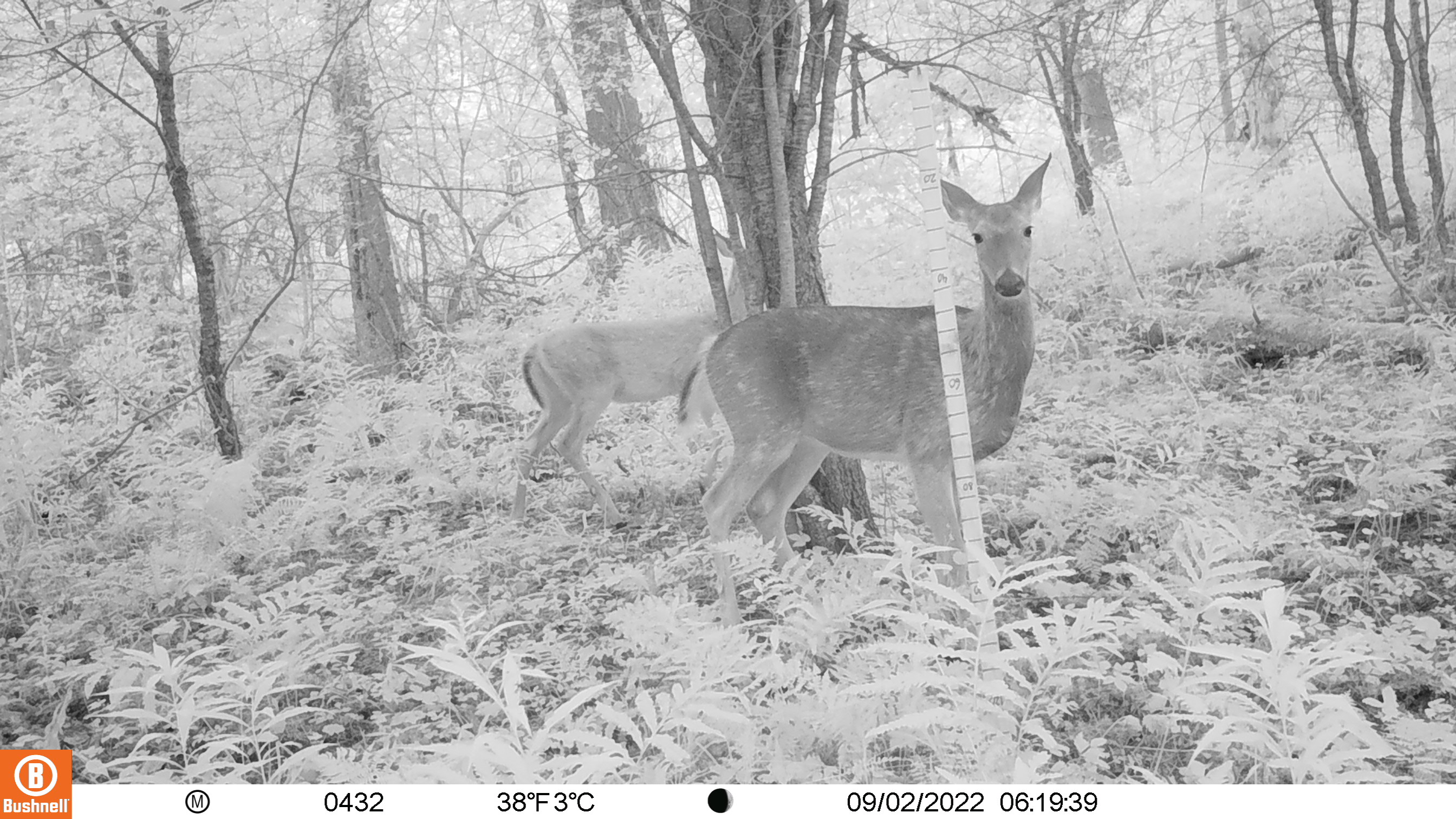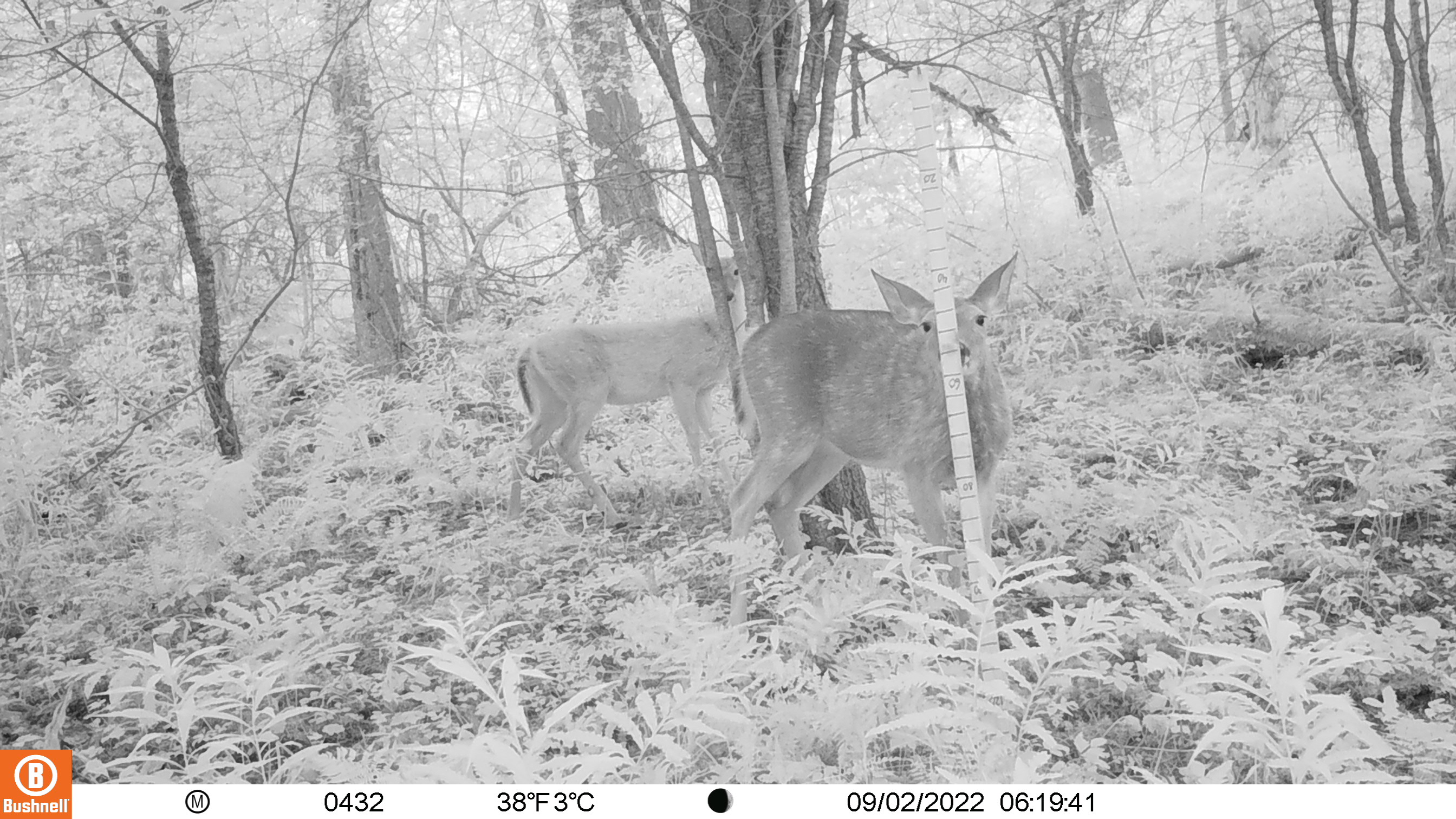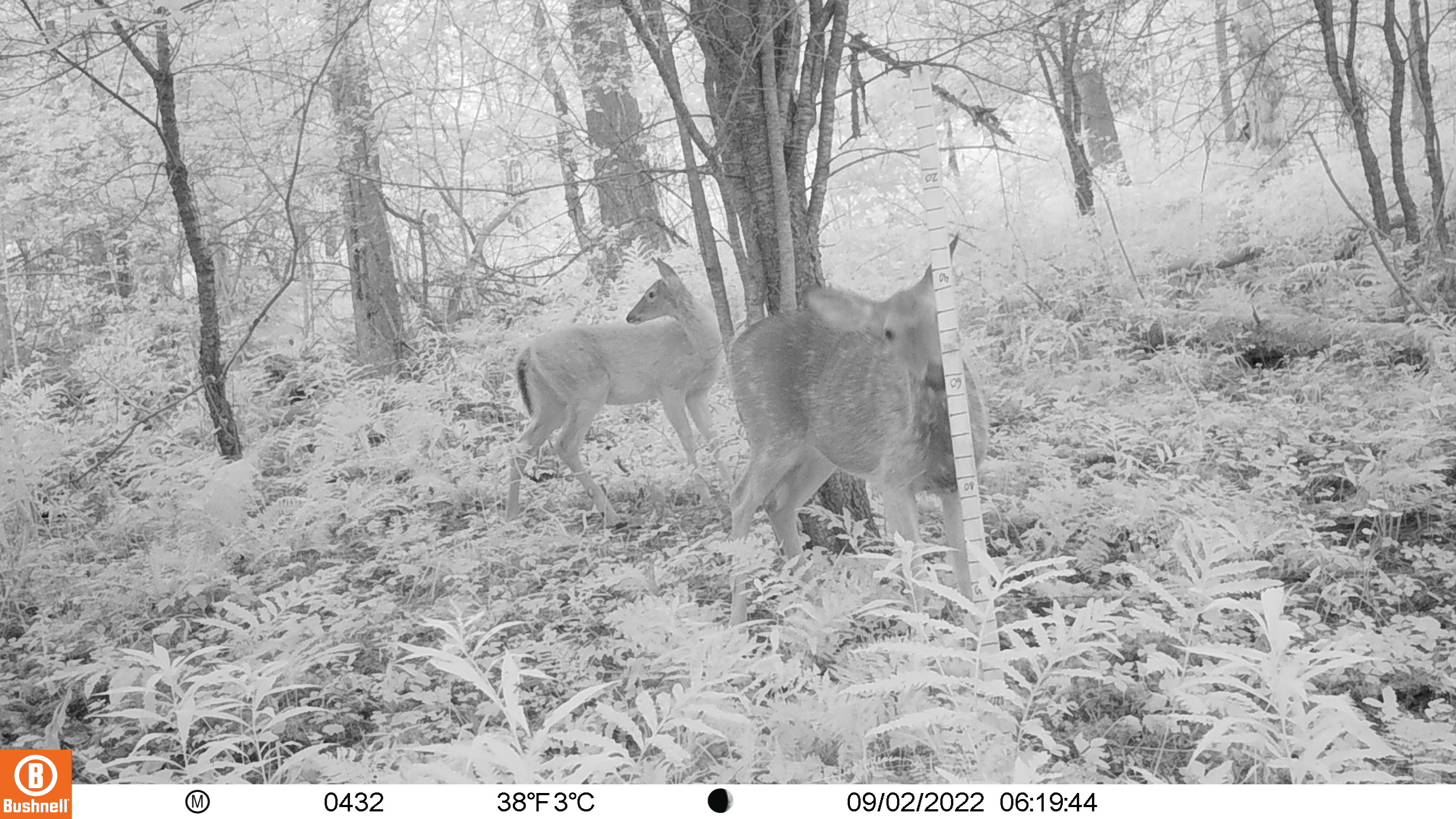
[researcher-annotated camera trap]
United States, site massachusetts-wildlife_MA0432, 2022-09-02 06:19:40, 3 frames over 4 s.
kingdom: Animalia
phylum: Chordata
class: Mammalia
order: Artiodactyla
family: Cervidae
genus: Odocoileus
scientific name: Odocoileus virginianus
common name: white-tailed deer